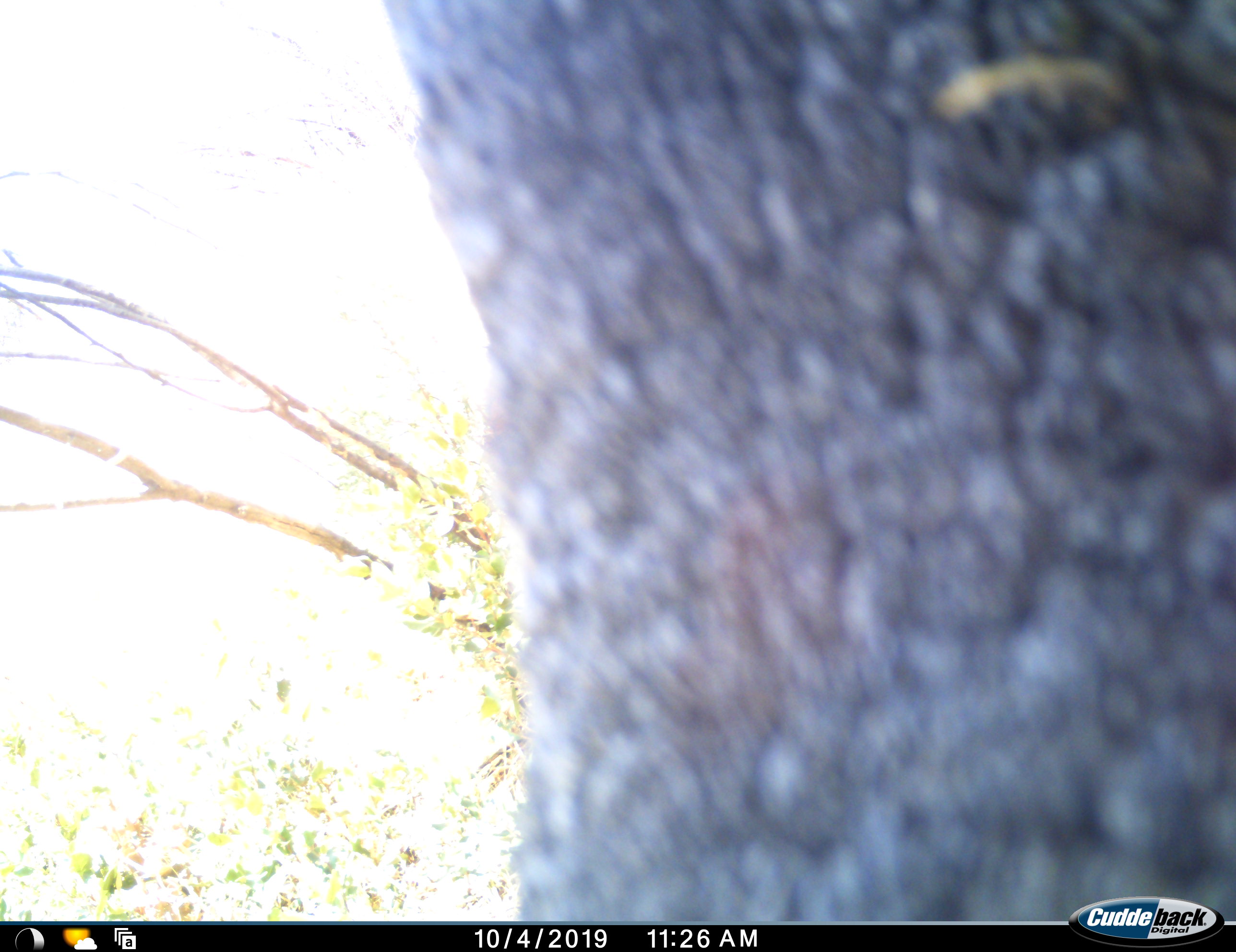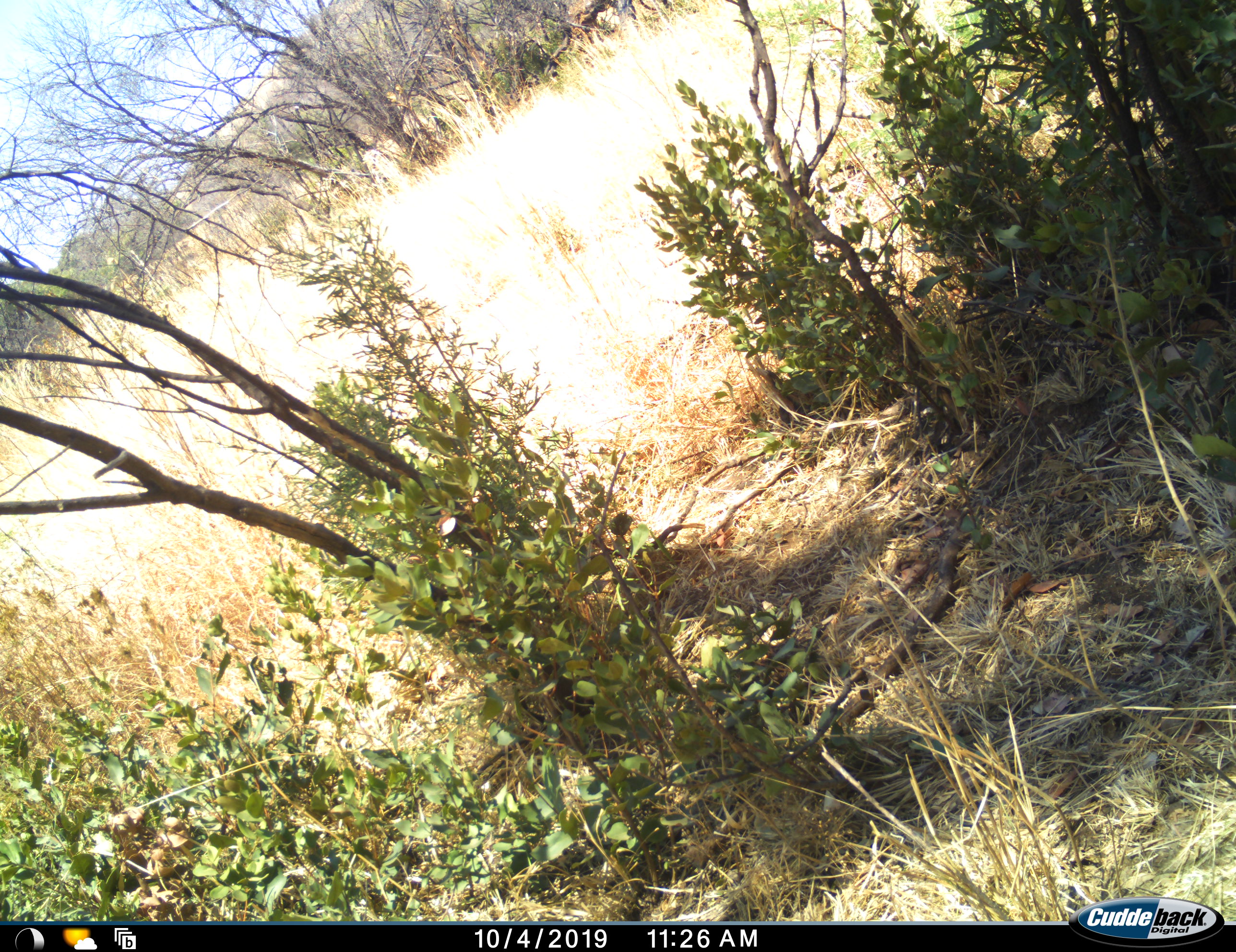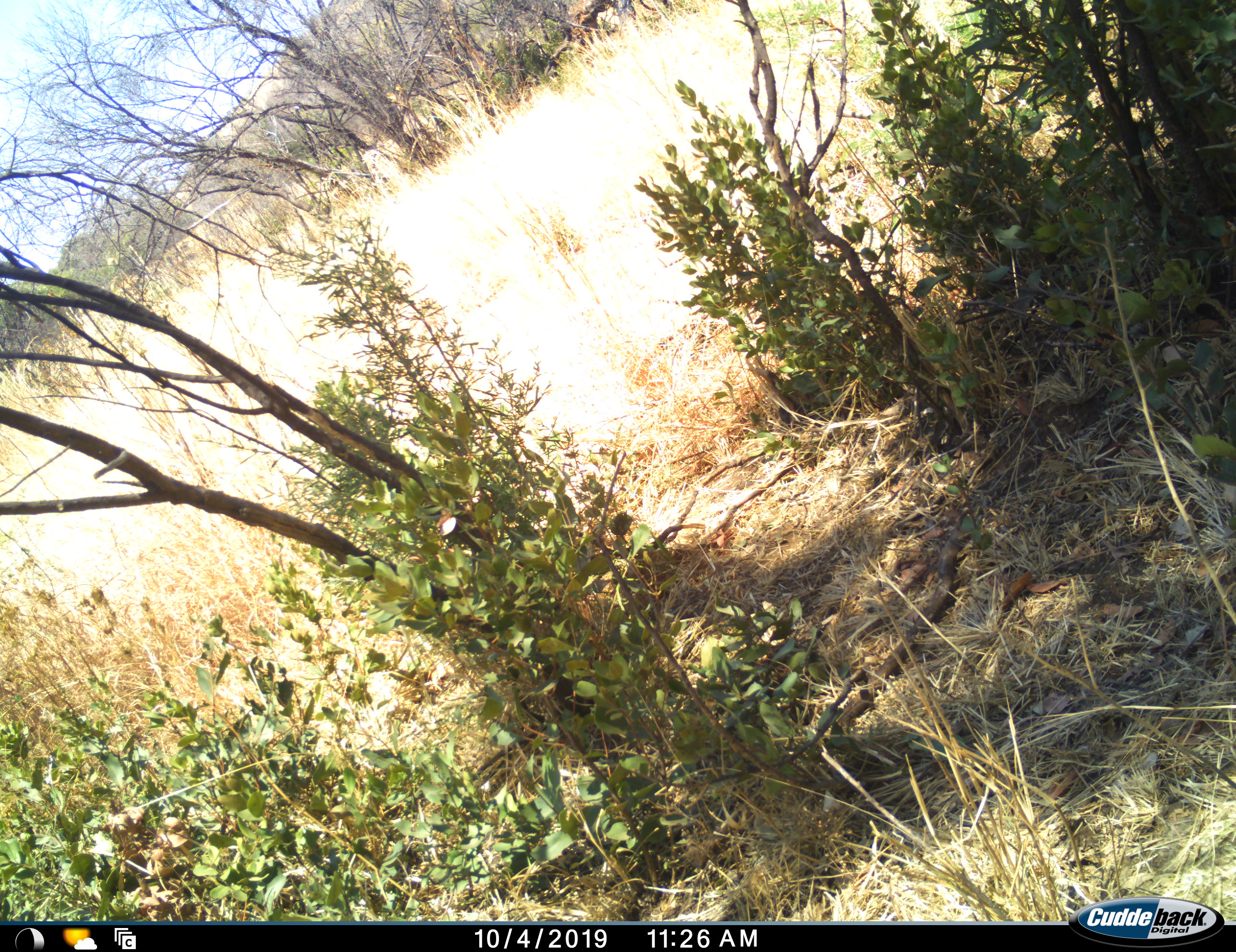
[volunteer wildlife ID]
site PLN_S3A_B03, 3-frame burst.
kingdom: Animalia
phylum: Chordata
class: Mammalia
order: Proboscidea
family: Elephantidae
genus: Loxodonta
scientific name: Loxodonta africana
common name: african bush elephant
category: elephant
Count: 1.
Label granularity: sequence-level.